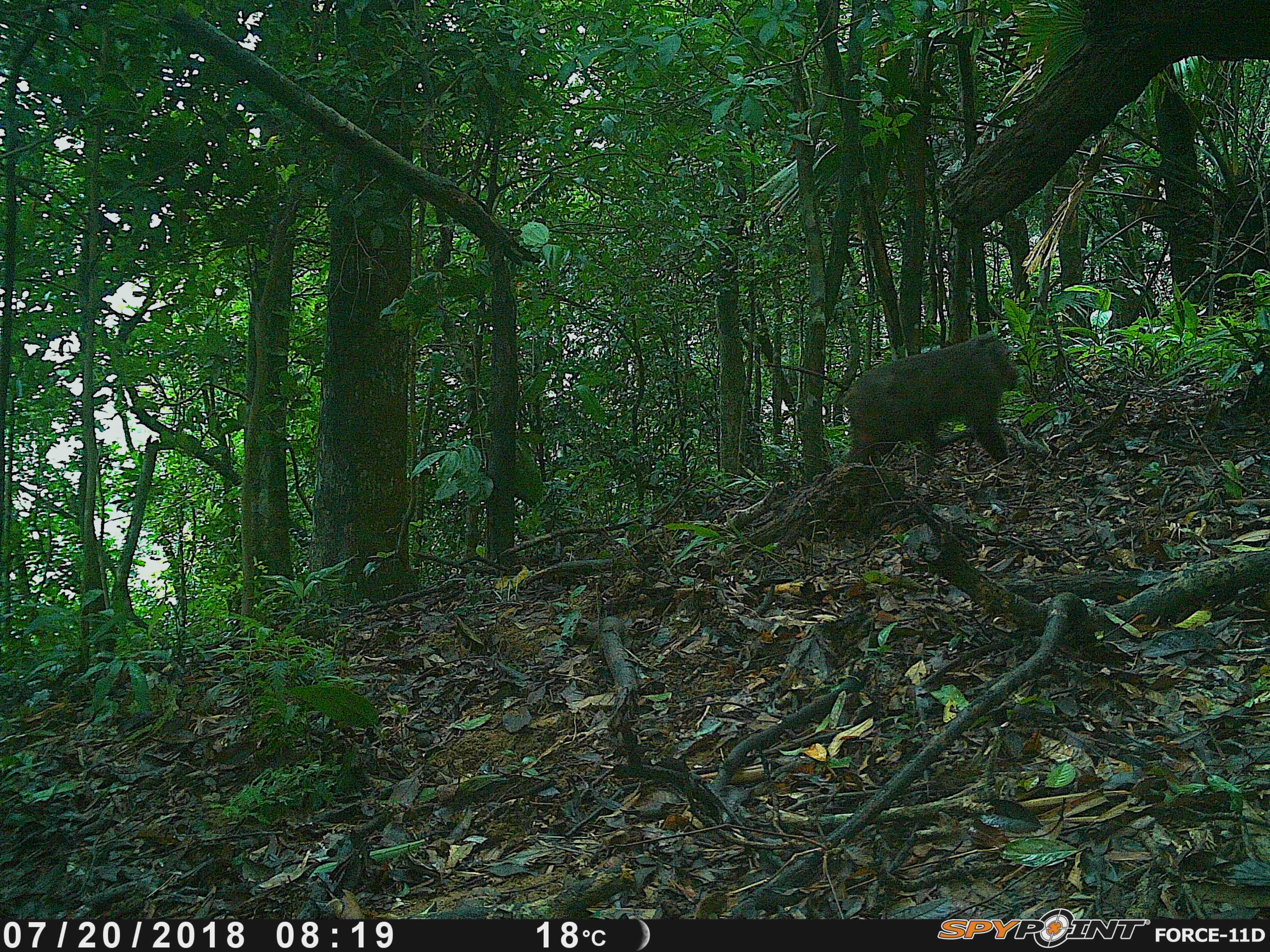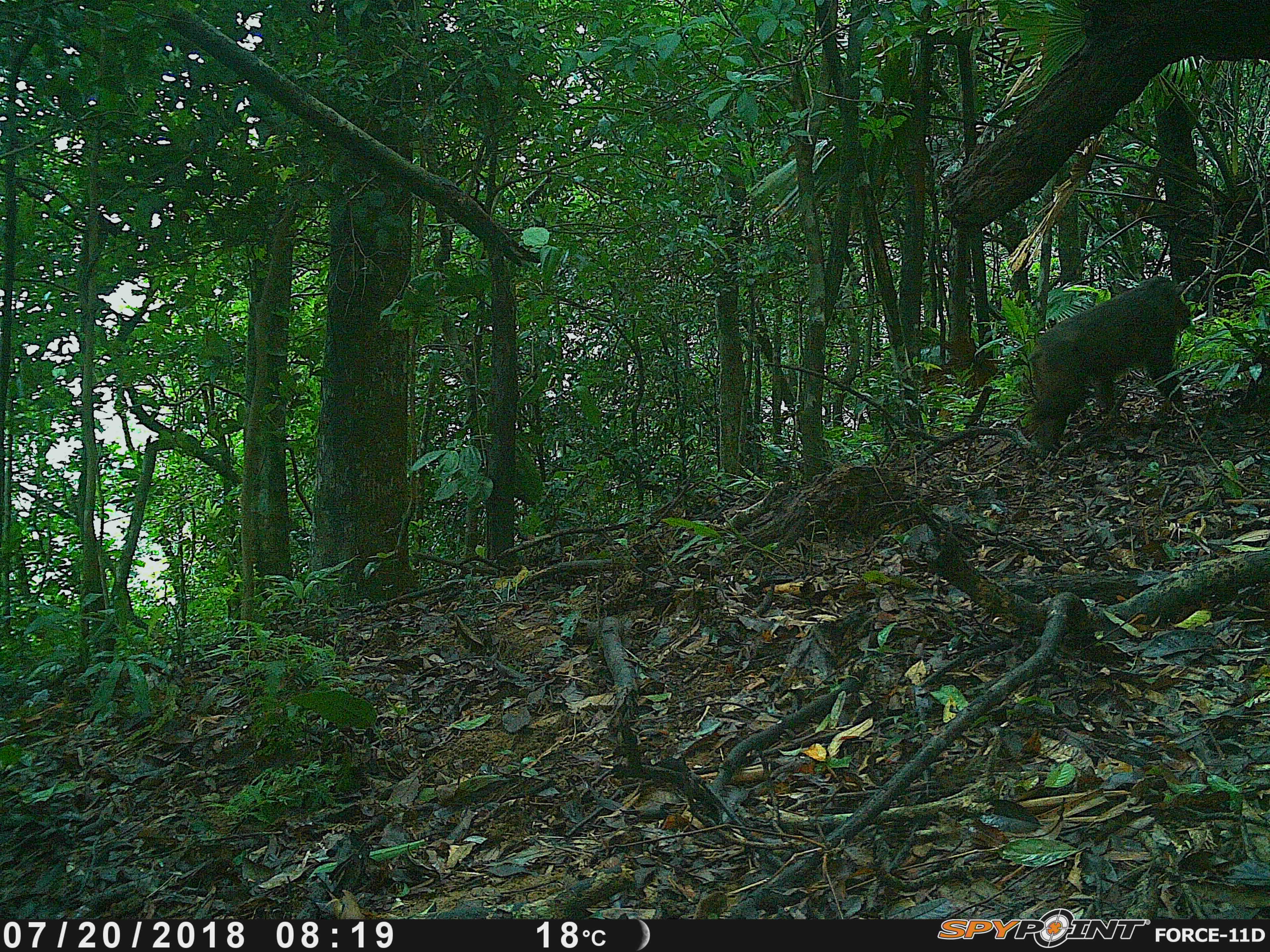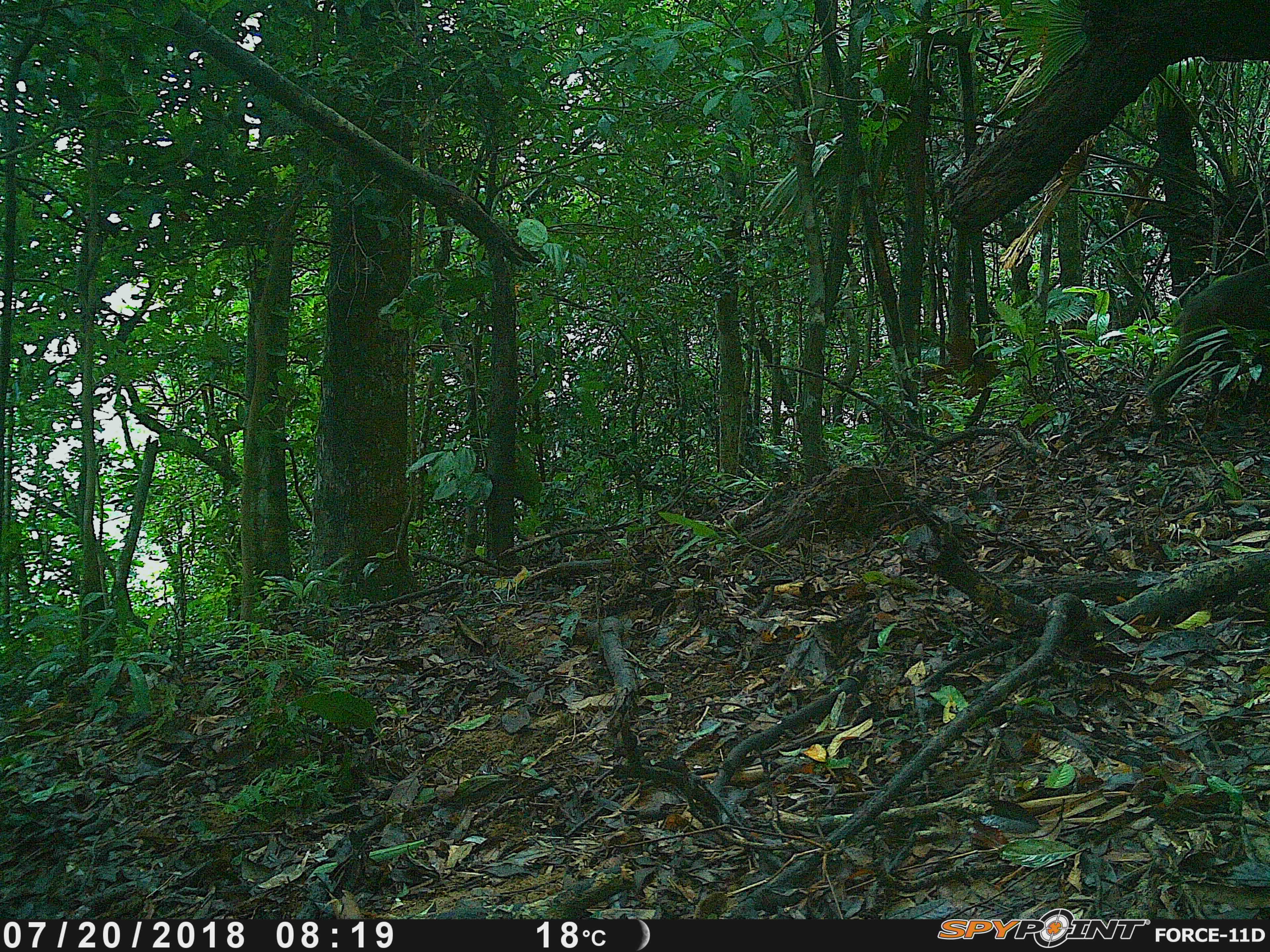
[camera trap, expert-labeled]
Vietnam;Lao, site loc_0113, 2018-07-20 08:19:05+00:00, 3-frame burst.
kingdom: Animalia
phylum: Chordata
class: Mammalia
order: Primates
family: Cercopithecidae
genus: Macaca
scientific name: Macaca arctoides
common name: stump-tailed macaque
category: stump tailed macaque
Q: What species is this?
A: Stump tailed macaque (stump-tailed macaque) (Macaca arctoides).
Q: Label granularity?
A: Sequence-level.